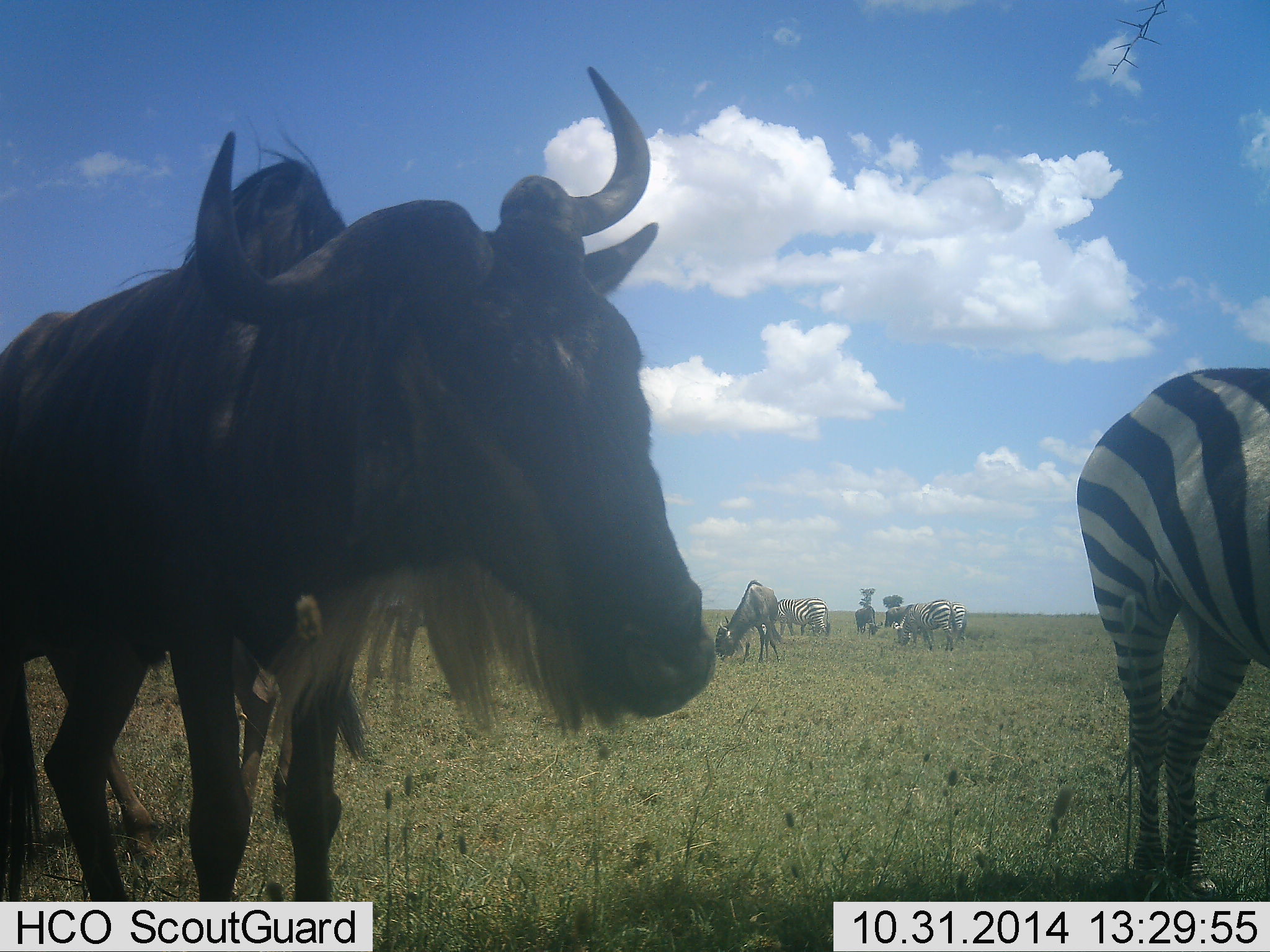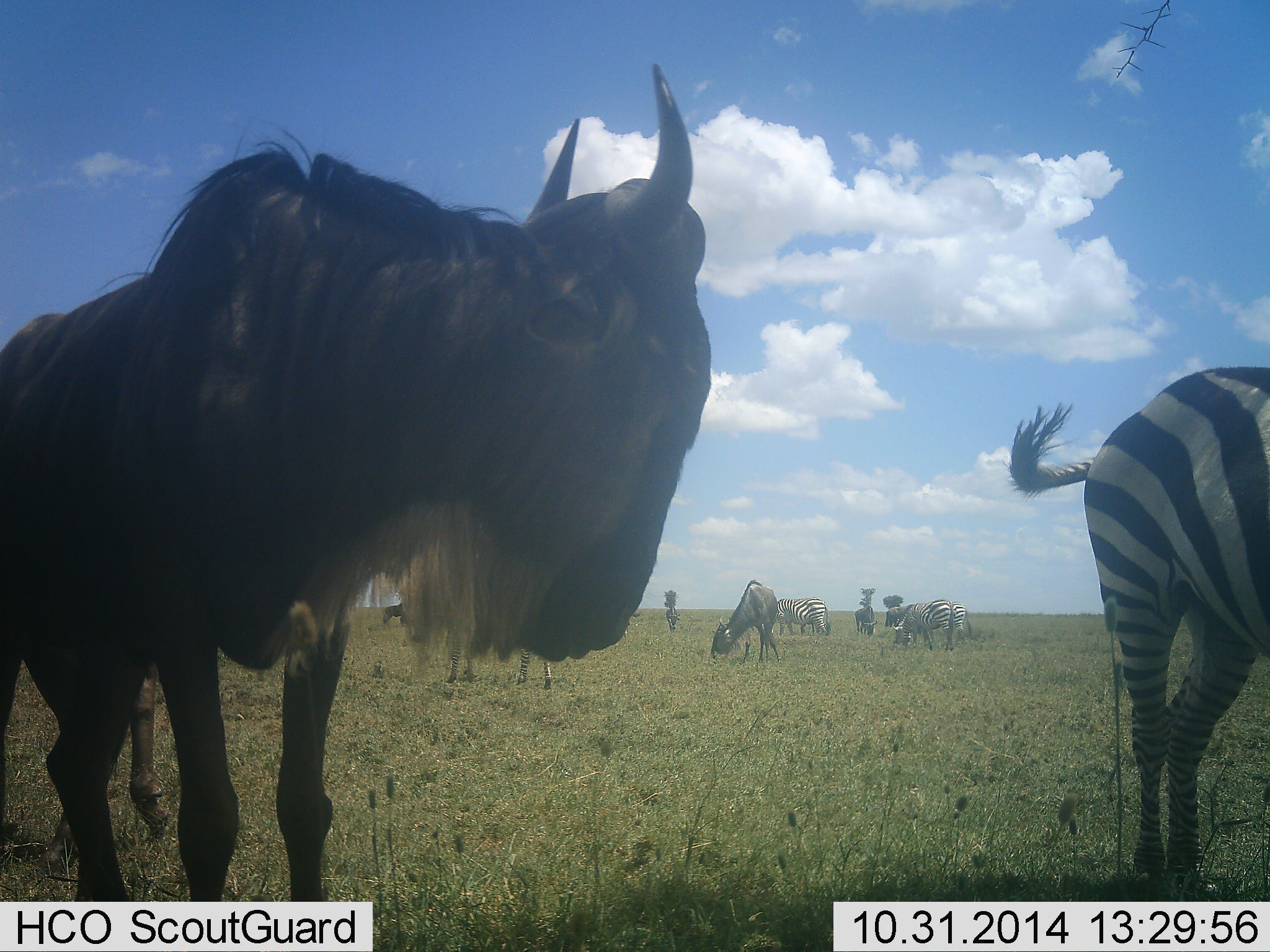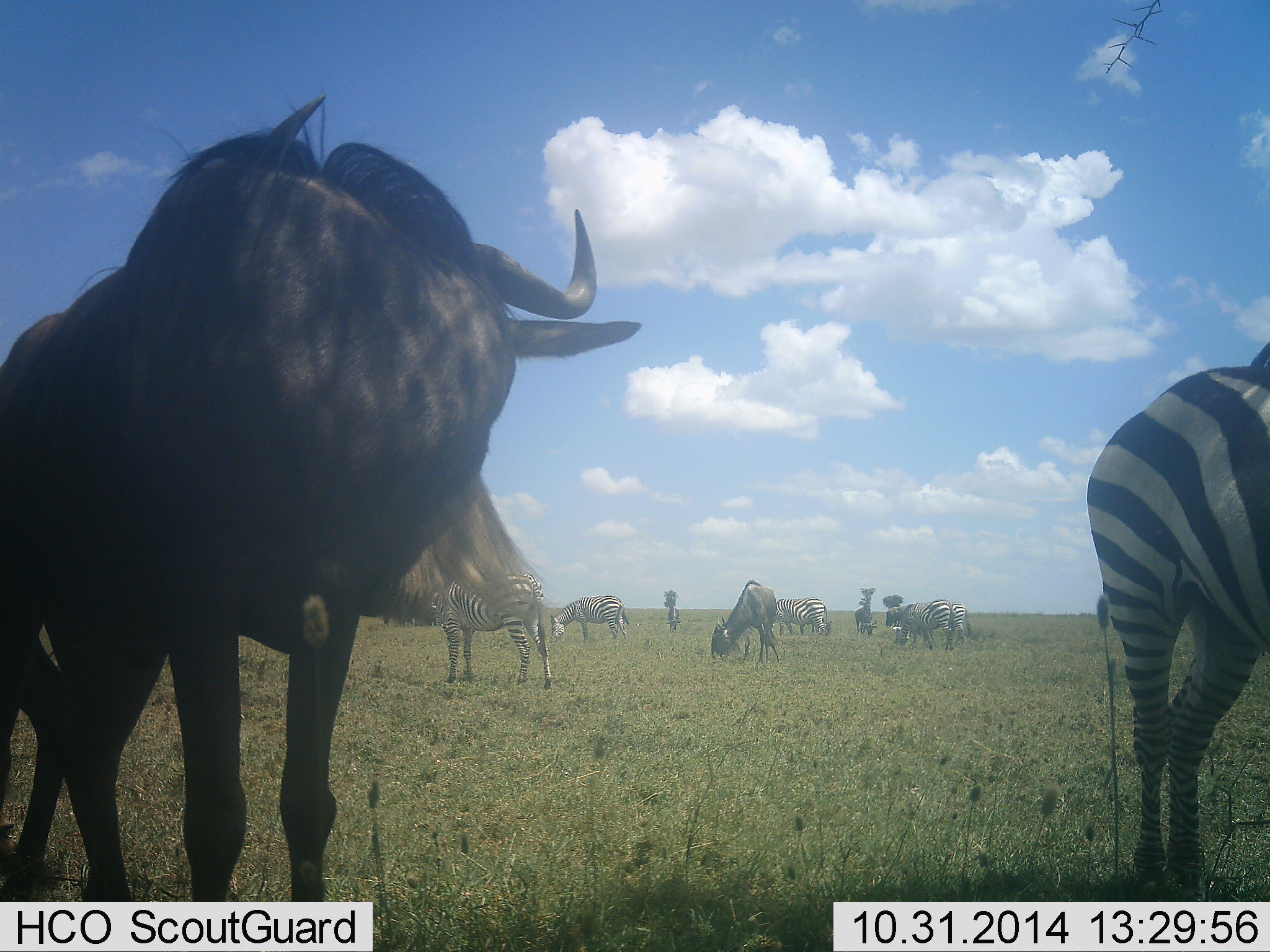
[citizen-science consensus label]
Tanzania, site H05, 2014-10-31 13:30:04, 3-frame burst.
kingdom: Animalia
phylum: Chordata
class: Mammalia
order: Artiodactyla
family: Bovidae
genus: Connochaetes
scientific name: Connochaetes taurinus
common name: blue wildebeest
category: wildebeest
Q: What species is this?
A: Wildebeest (blue wildebeest) (Connochaetes taurinus).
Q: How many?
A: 3.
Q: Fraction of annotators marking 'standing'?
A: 90%.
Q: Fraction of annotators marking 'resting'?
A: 0%.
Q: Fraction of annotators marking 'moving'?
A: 10%.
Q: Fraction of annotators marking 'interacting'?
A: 0%.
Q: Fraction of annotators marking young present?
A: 0%.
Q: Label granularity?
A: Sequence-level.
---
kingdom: Animalia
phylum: Chordata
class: Mammalia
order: Perissodactyla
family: Equidae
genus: Equus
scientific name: Equus quagga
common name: plains zebra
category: zebra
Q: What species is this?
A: Zebra (plains zebra) (Equus quagga).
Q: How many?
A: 5.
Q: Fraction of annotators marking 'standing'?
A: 60%.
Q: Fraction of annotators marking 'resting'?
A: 0%.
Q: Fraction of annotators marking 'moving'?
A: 10%.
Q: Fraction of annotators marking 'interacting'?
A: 0%.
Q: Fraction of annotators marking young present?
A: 0%.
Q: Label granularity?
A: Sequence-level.